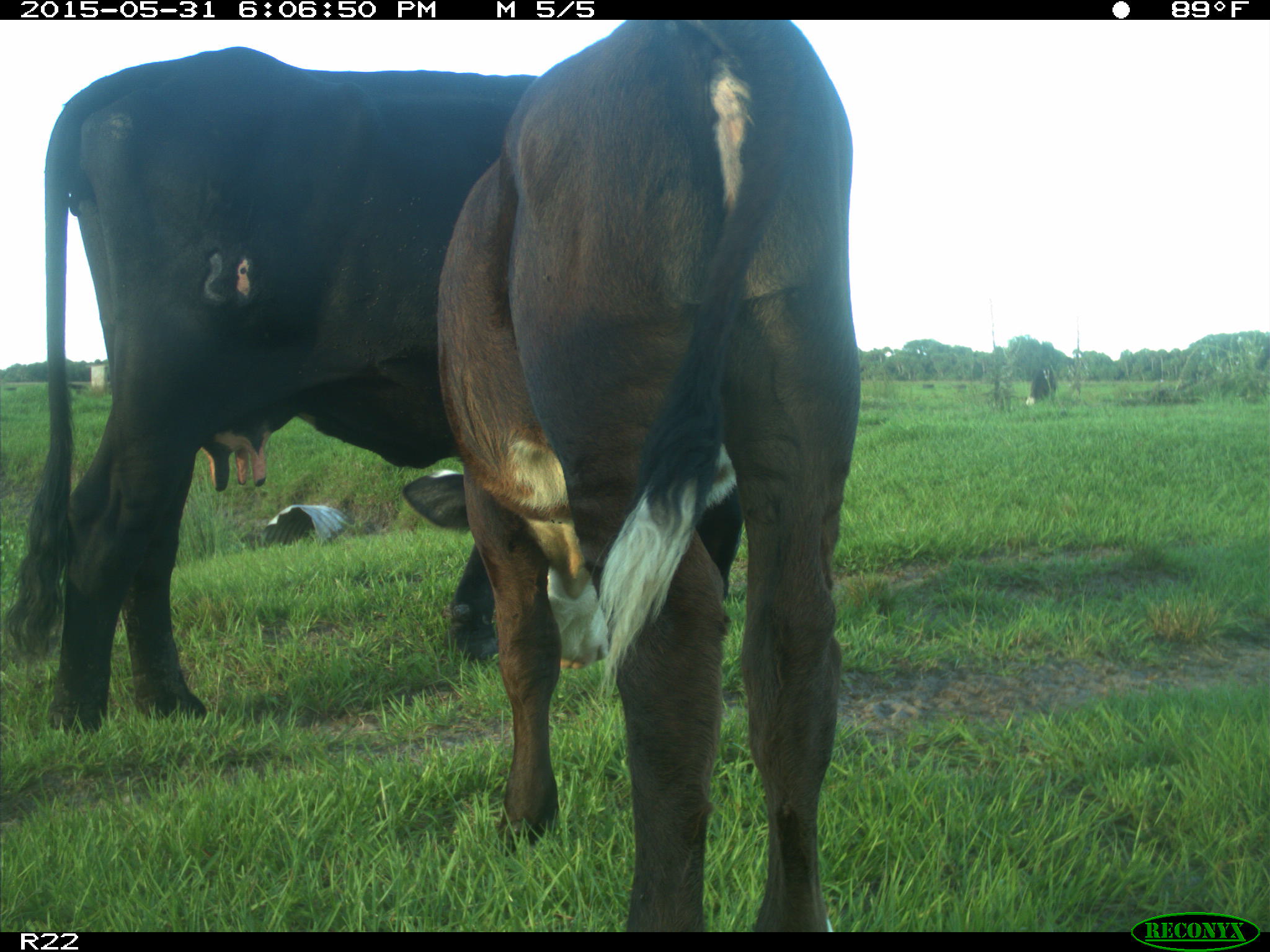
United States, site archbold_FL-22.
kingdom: Animalia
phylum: Chordata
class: Mammalia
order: Artiodactyla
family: Bovidae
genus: Bos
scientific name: Bos taurus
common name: domestic cow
Bos taurus (domestic cow).